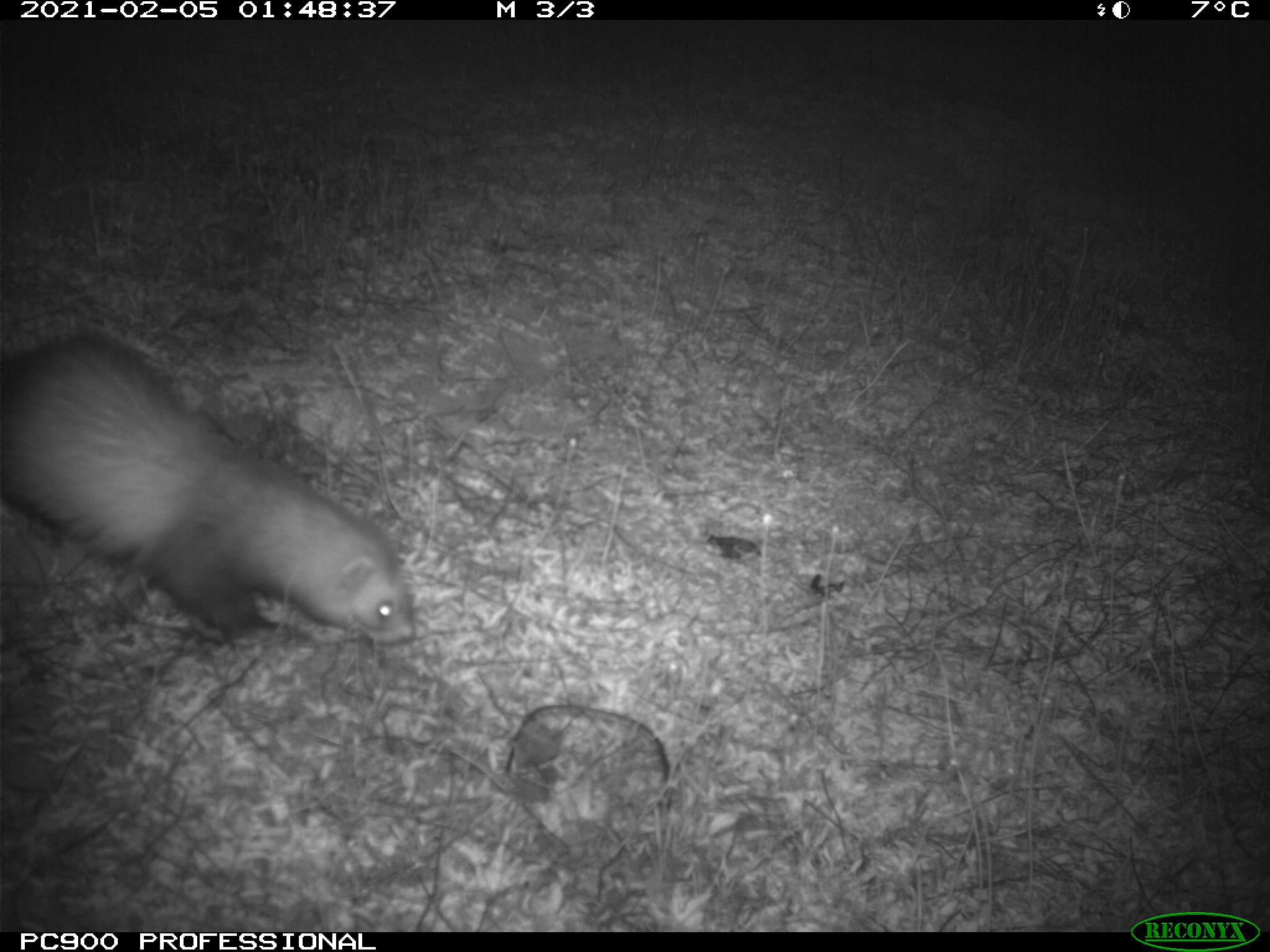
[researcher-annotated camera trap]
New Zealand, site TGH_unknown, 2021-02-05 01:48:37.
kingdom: Animalia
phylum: Chordata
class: Mammalia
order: Carnivora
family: Mustelidae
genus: Mustela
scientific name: Mustela furo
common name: ferret